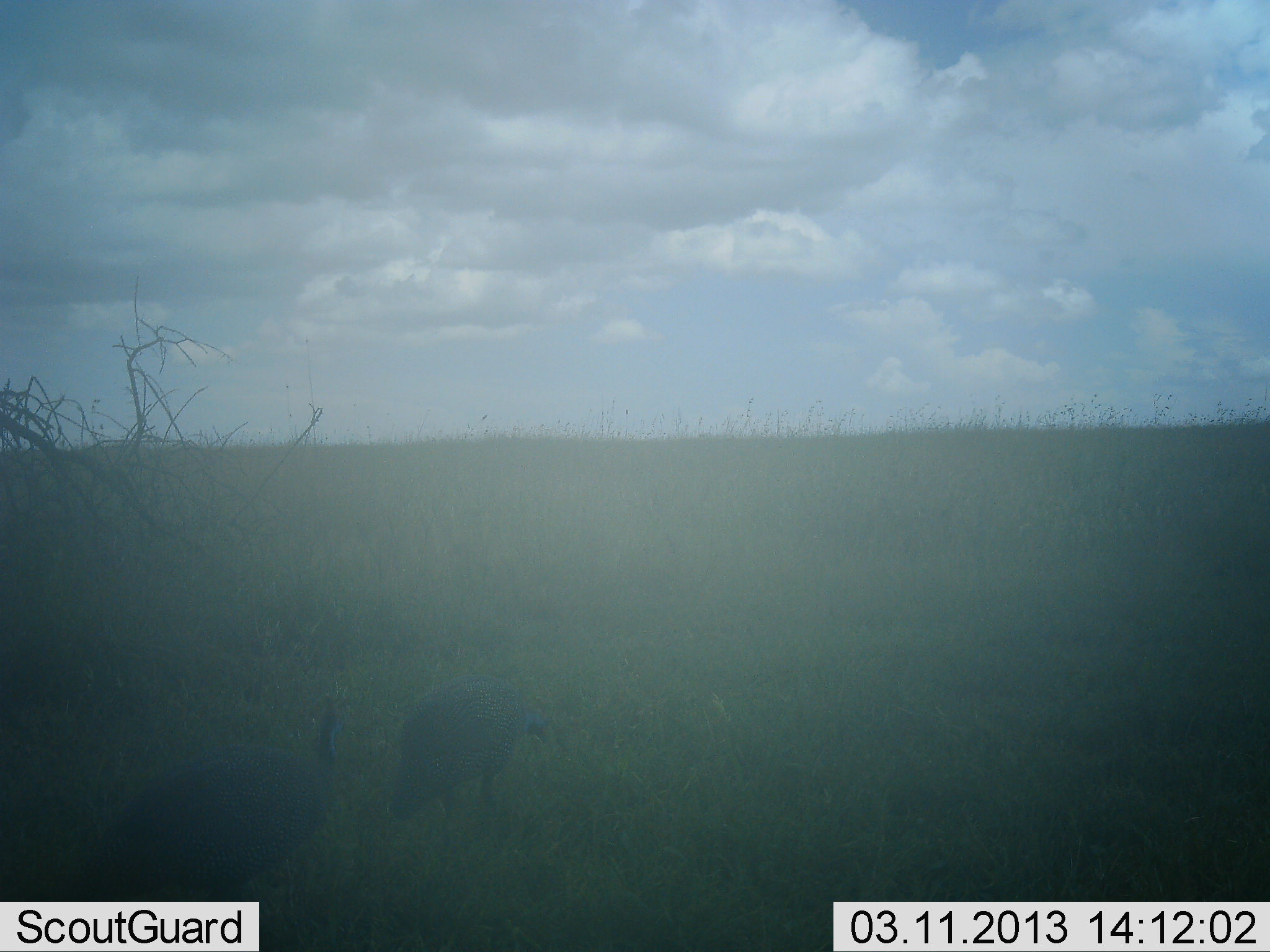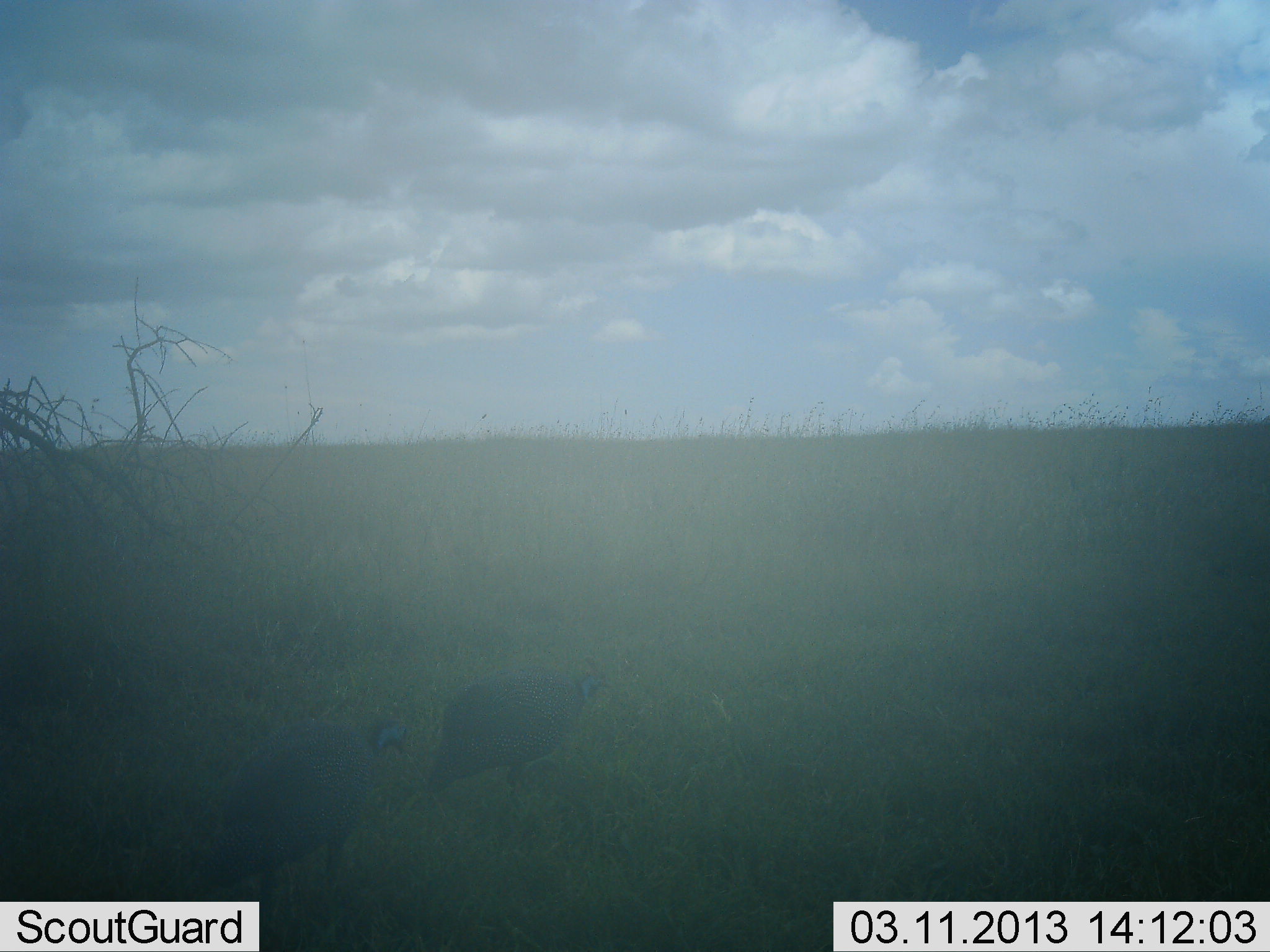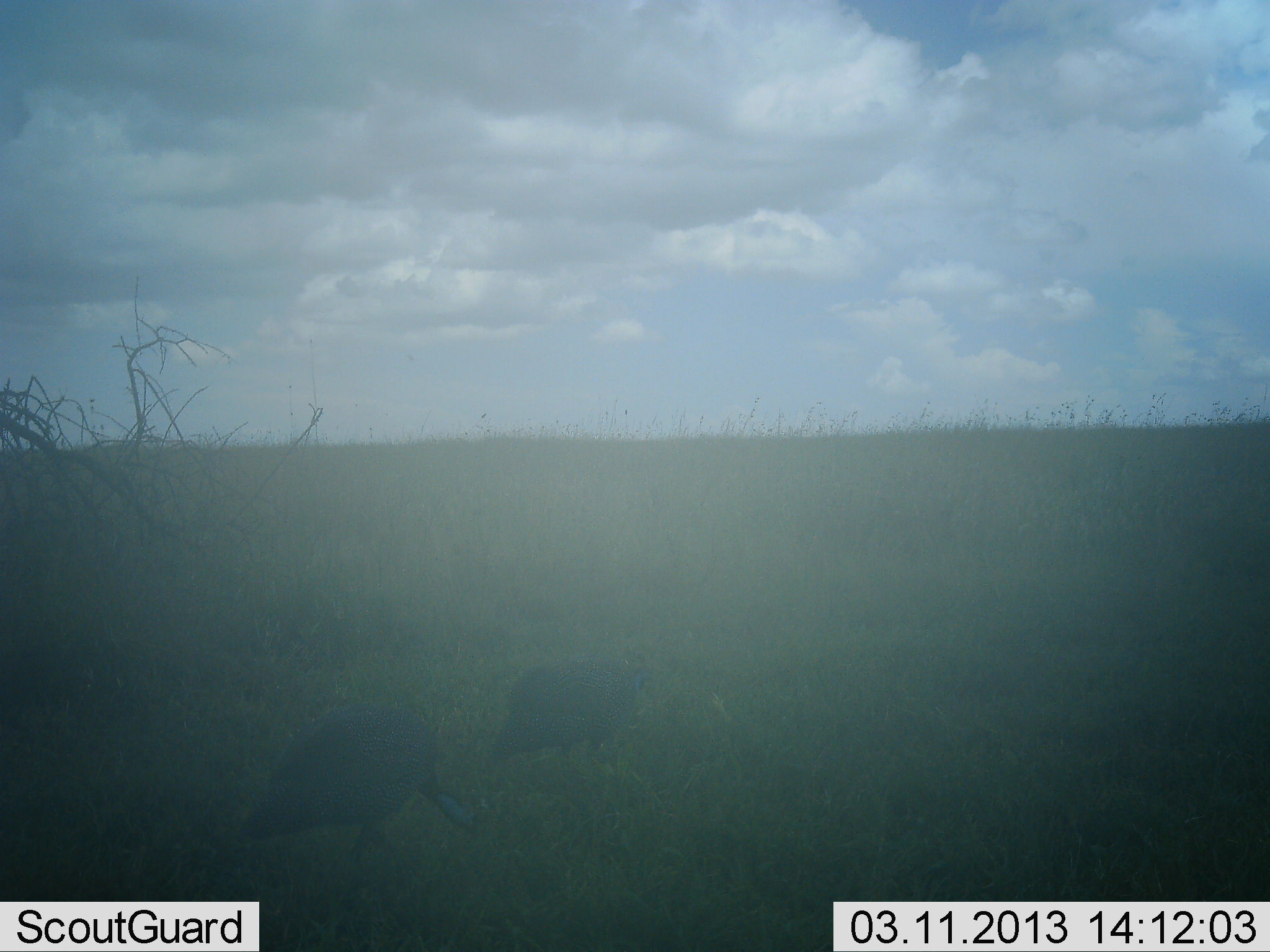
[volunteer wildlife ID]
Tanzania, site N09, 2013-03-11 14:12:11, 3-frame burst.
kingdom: Animalia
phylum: Chordata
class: Aves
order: Galliformes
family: Numididae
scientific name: Numididae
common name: guinea fowl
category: guineafowl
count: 2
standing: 6%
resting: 0%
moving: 88%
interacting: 0%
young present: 0%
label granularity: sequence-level